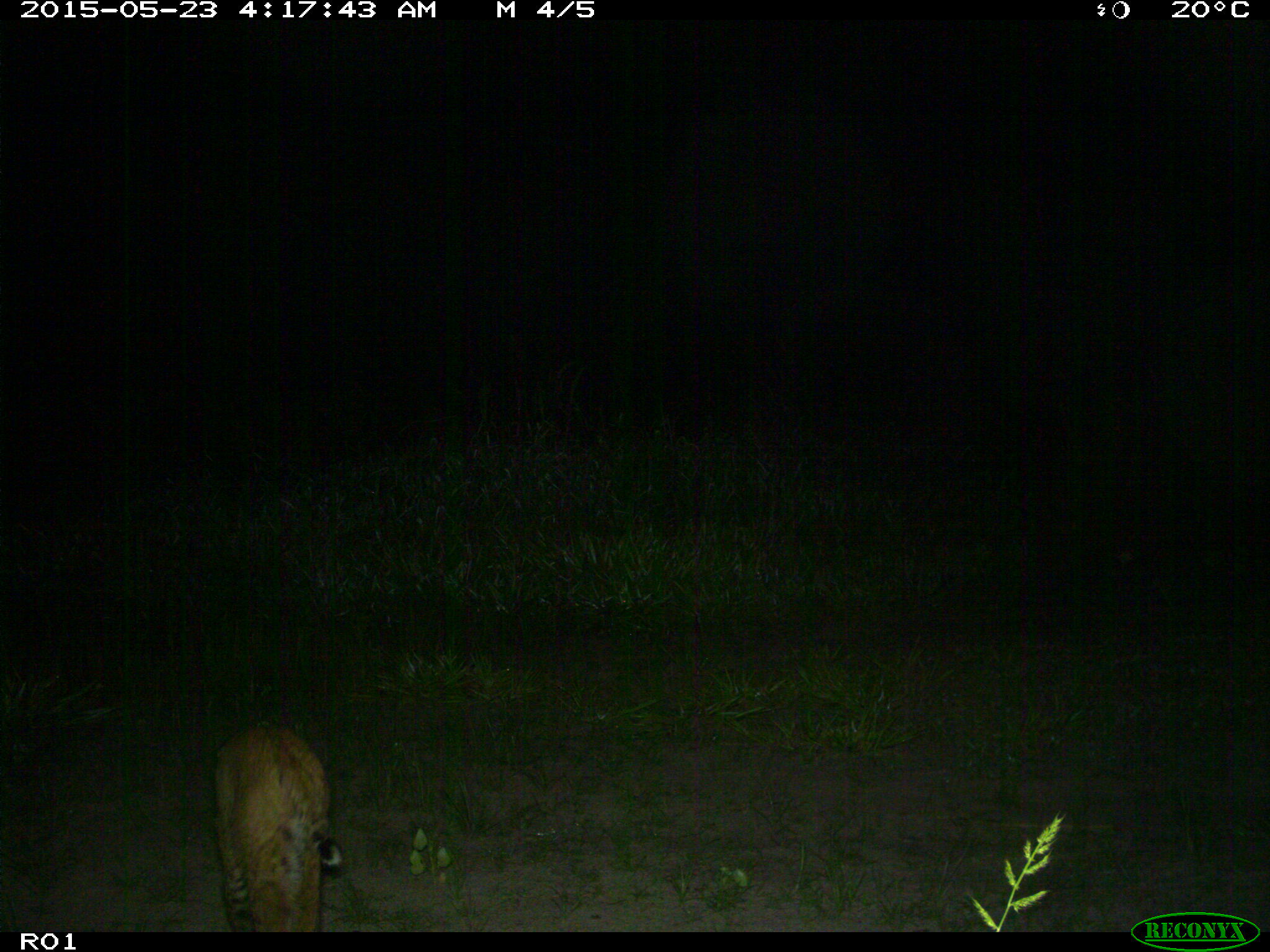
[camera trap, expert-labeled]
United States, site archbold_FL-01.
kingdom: Animalia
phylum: Chordata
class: Mammalia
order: Carnivora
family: Felidae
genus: Lynx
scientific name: Lynx rufus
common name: bobcat